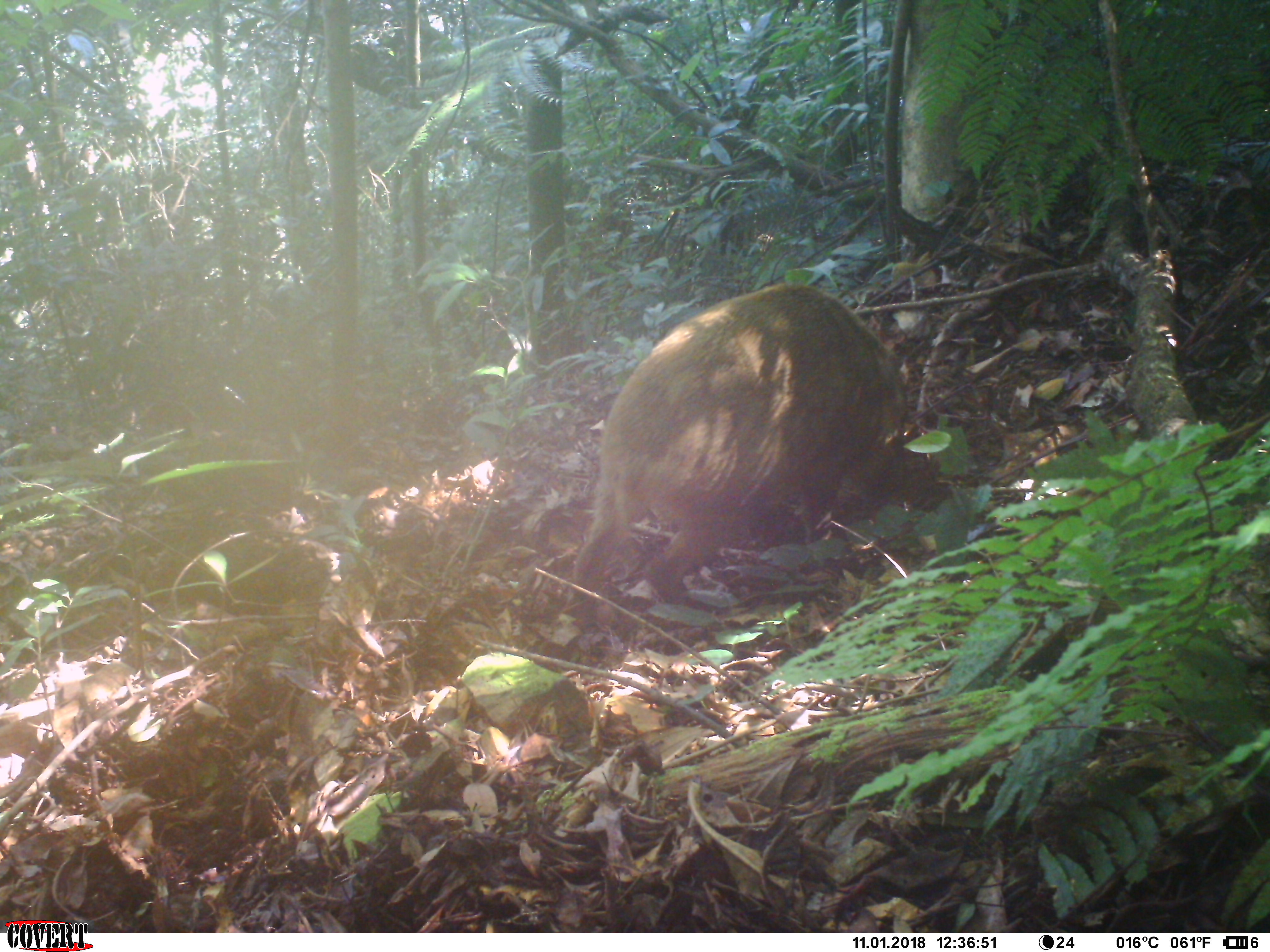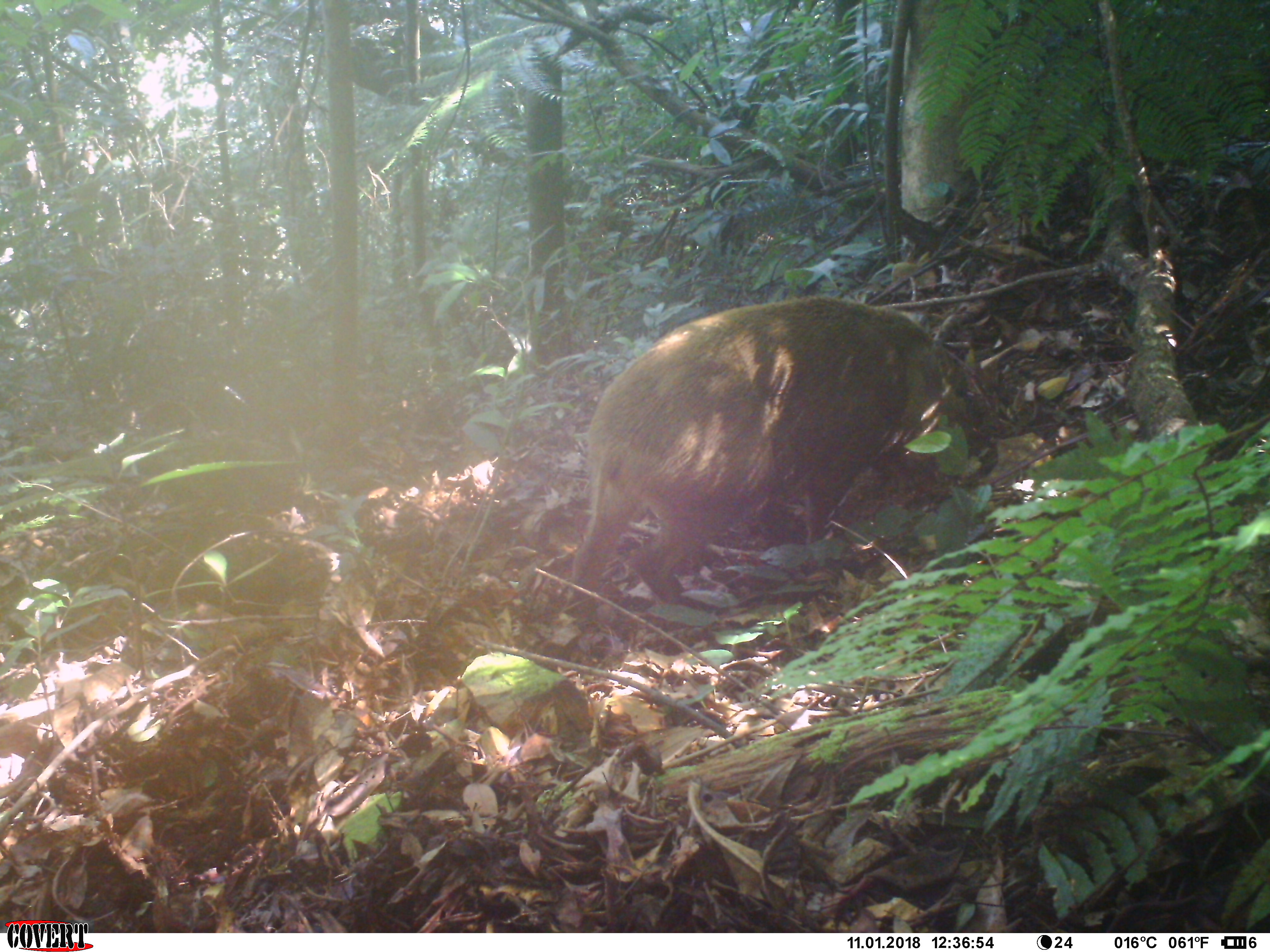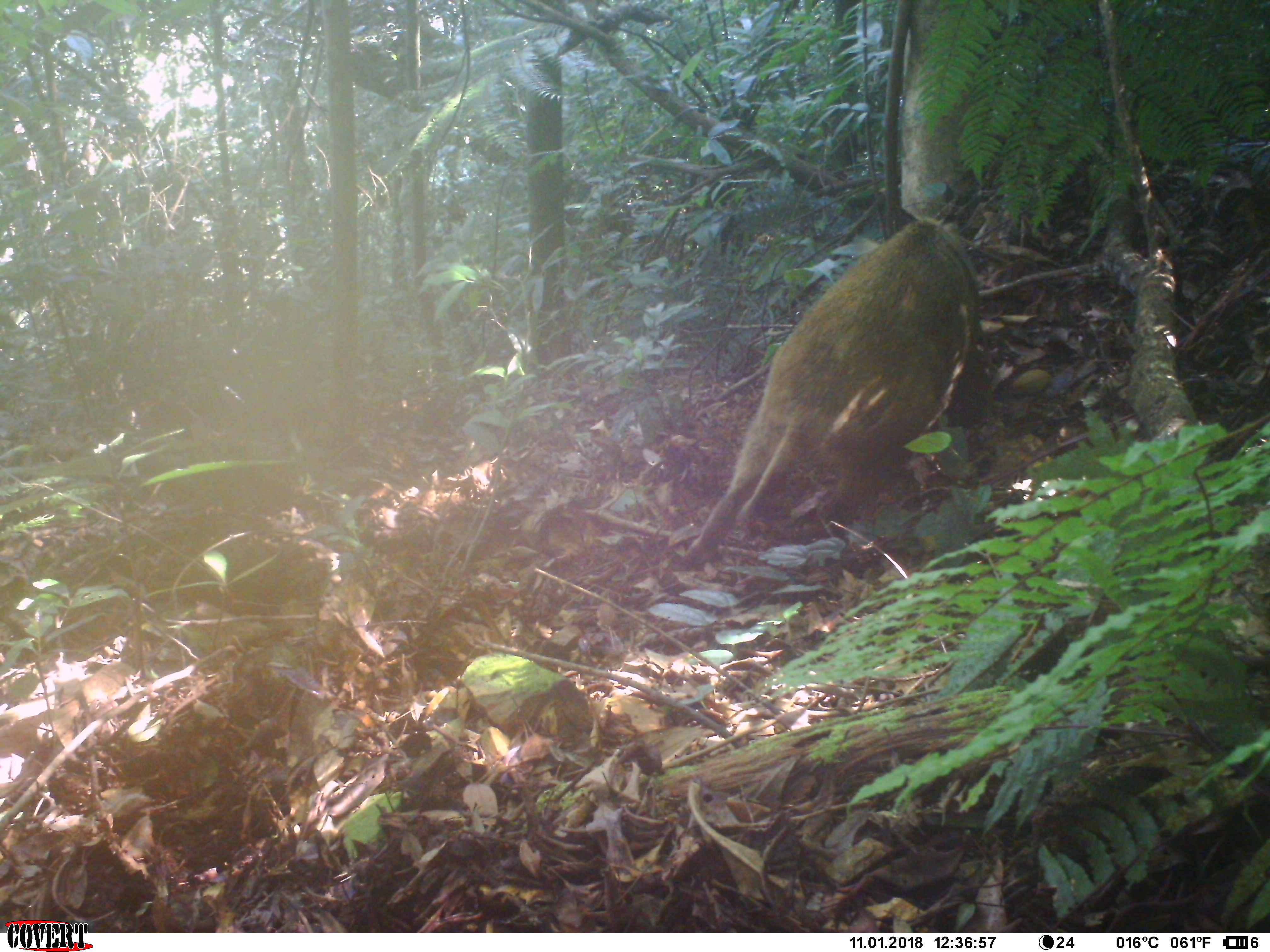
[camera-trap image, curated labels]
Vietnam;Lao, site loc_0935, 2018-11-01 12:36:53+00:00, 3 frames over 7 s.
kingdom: Animalia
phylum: Chordata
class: Mammalia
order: Artiodactyla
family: Suidae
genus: Sus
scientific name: Sus scrofa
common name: eurasian wild pig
Eurasian wild pig (Sus scrofa). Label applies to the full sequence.